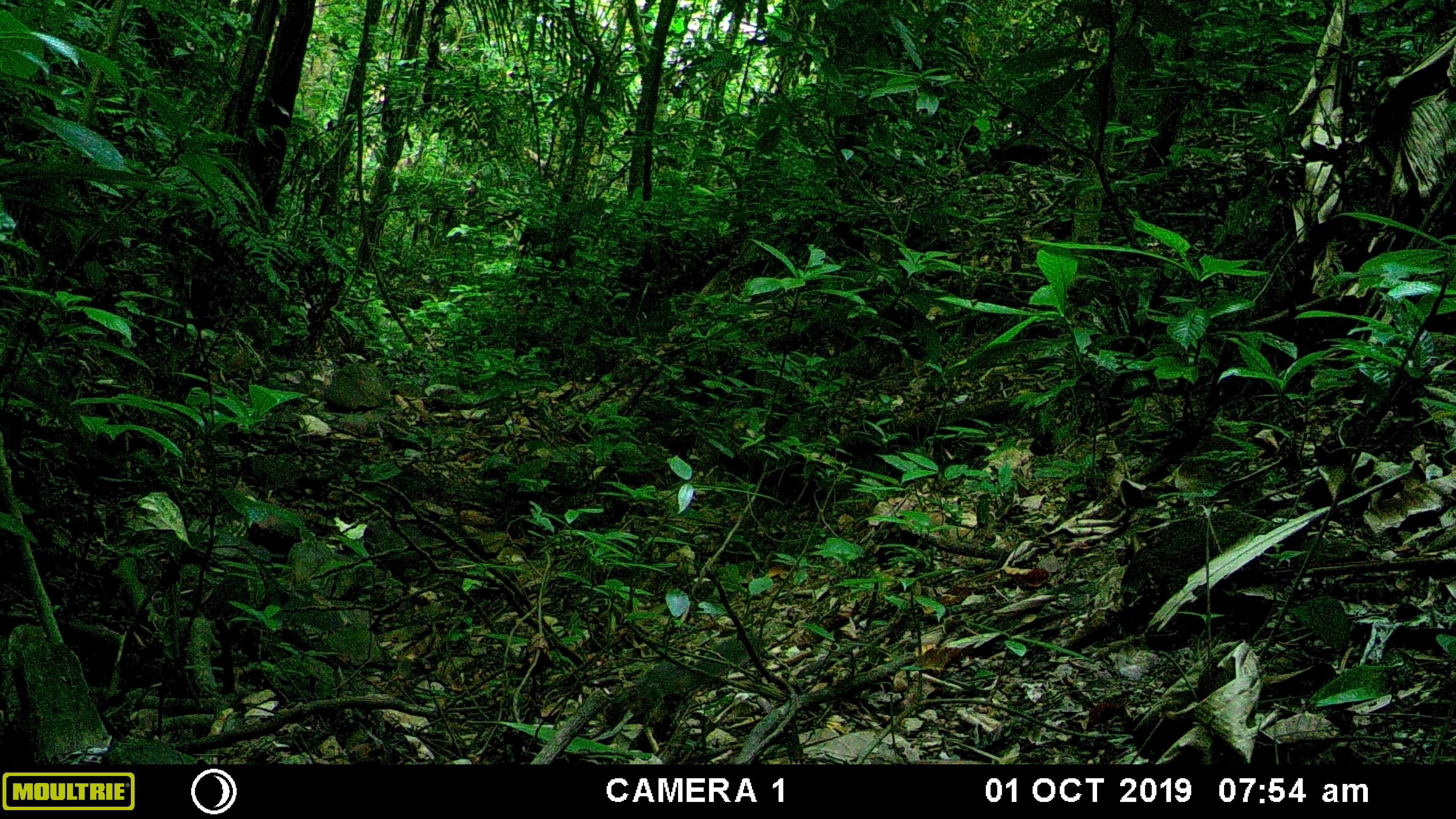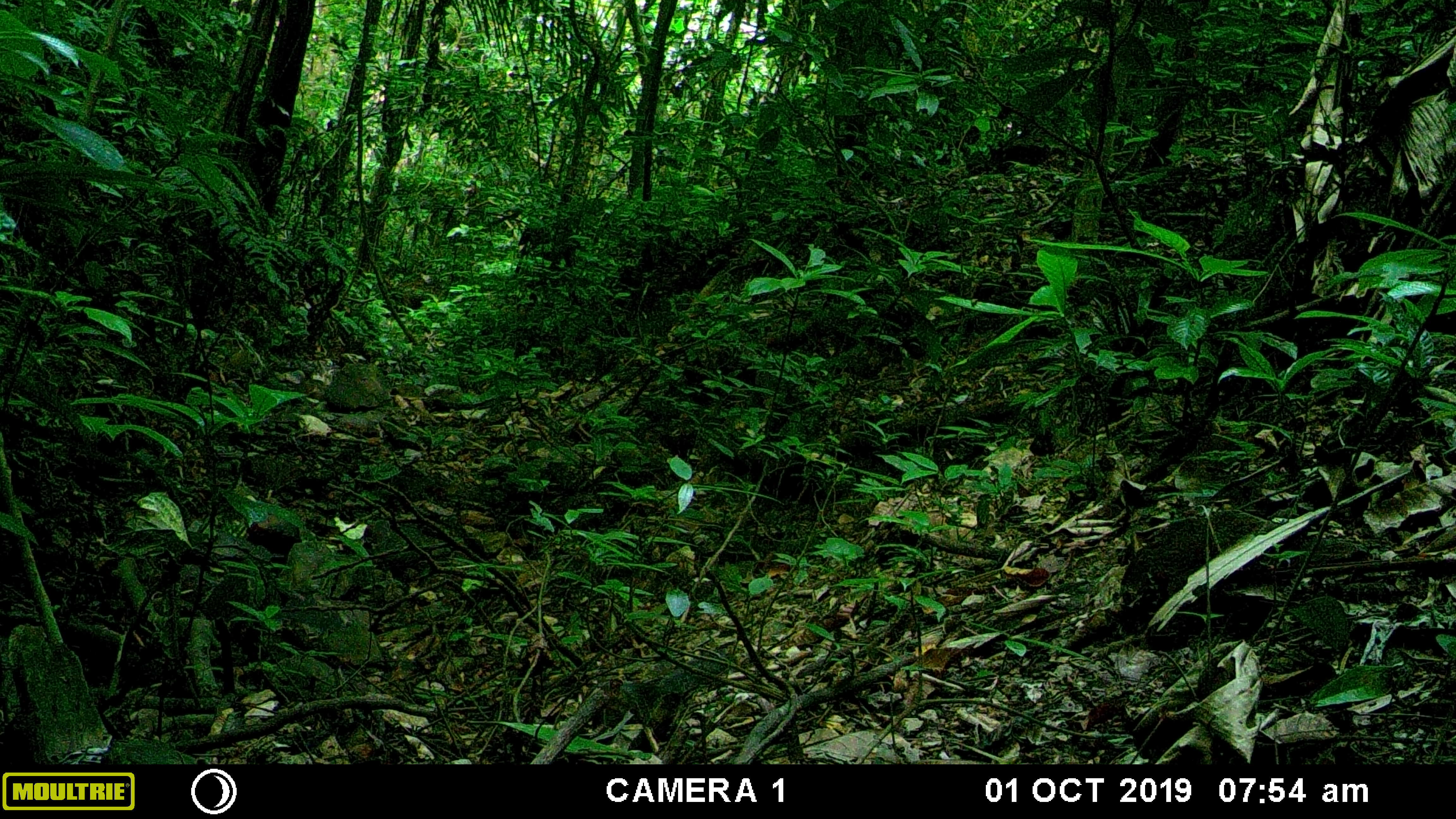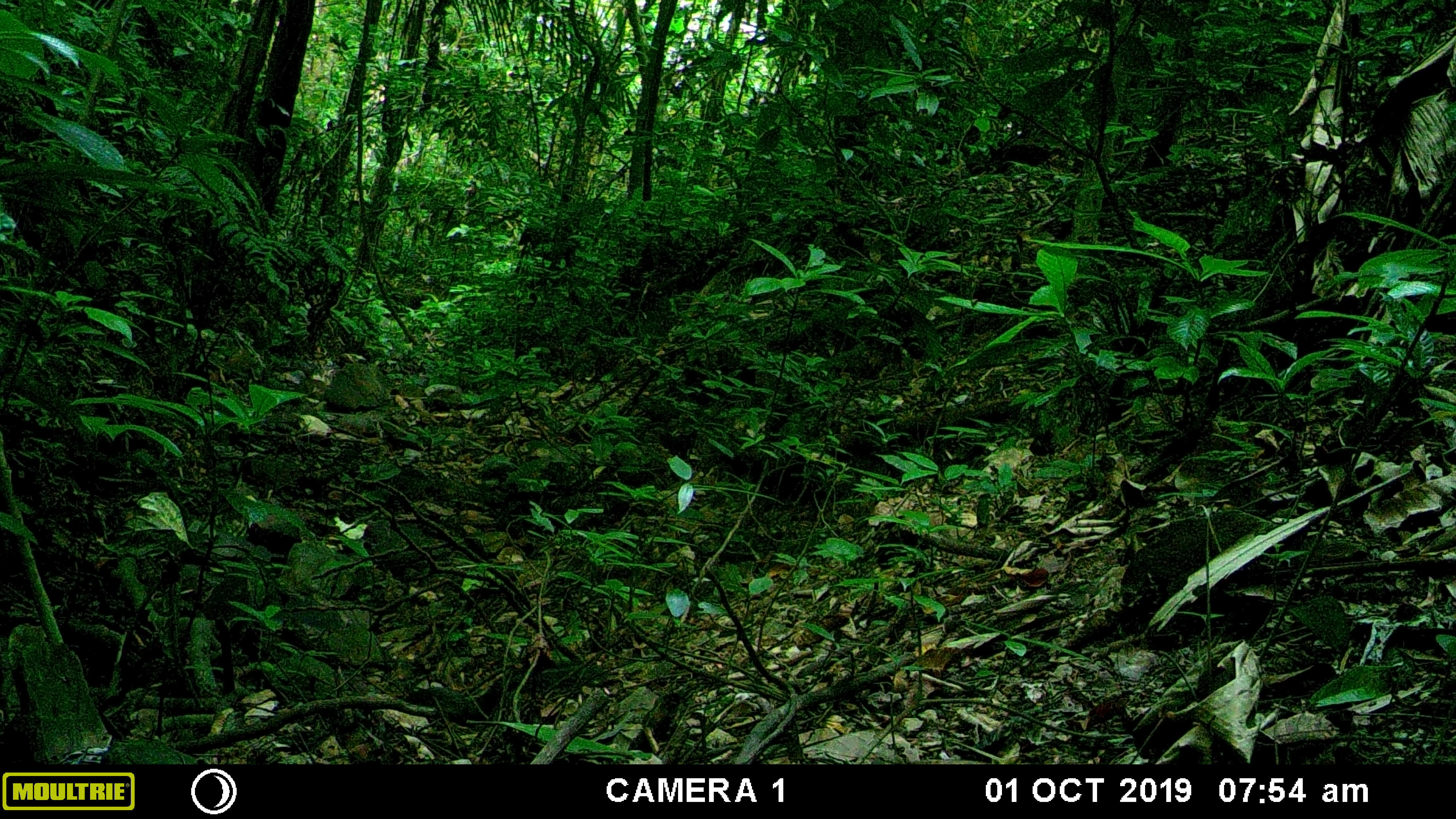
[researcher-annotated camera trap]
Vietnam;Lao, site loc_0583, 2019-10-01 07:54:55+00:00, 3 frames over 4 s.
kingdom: Animalia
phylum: Chordata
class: Mammalia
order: Rodentia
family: Sciuridae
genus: Dremomys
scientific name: Dremomys rufigenis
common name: red-cheeked squirrel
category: red cheeked squirrel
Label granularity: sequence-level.